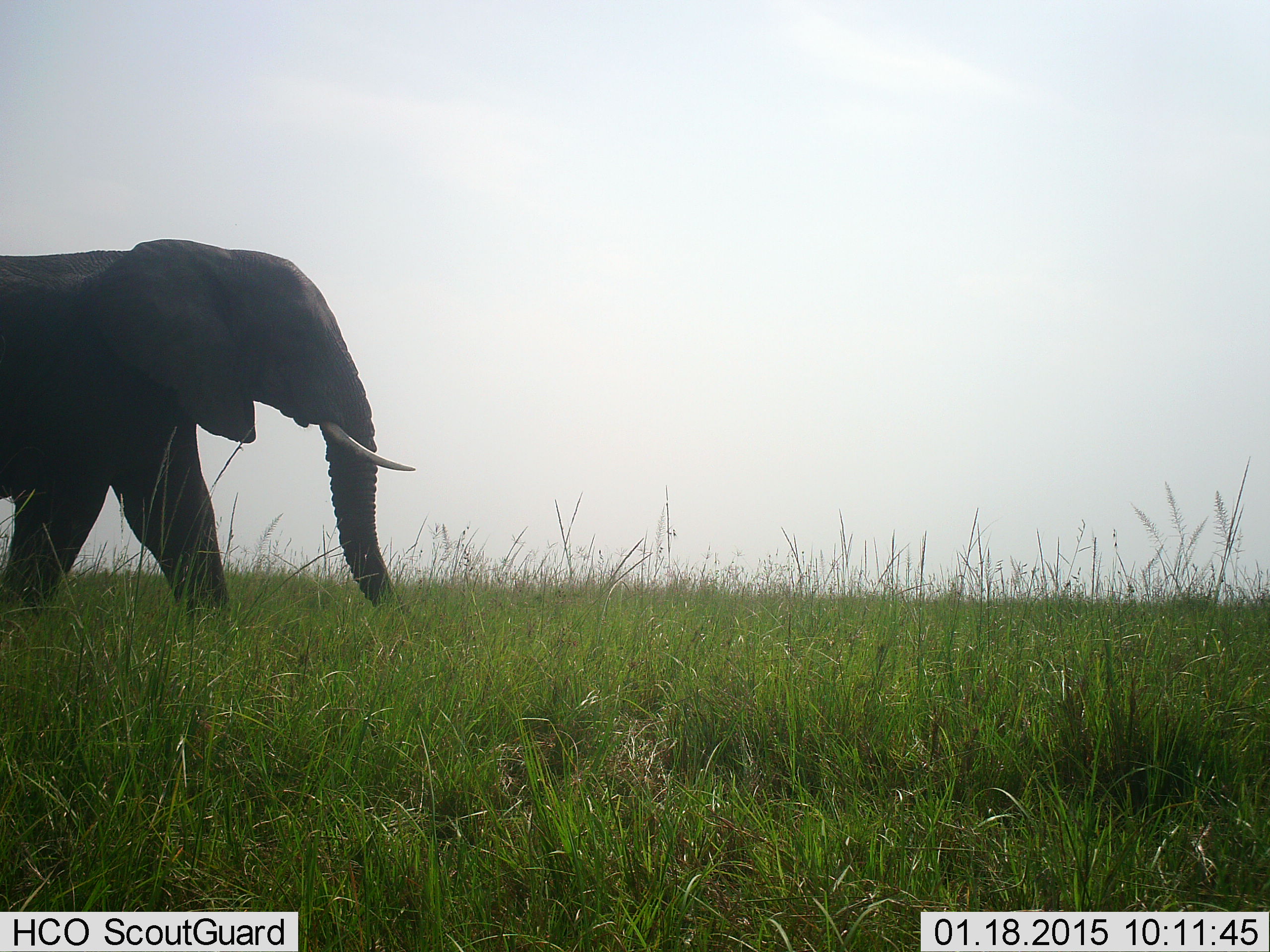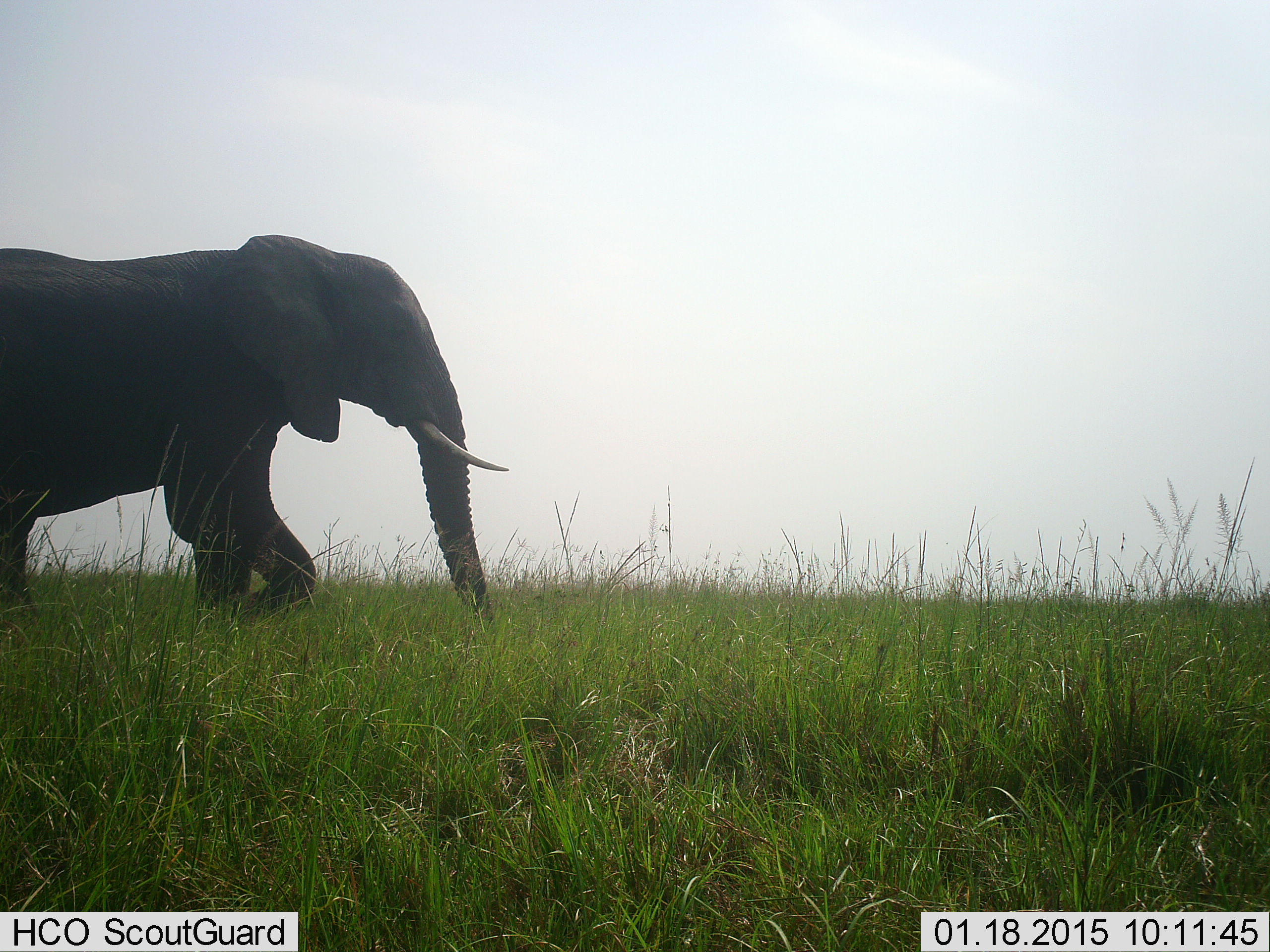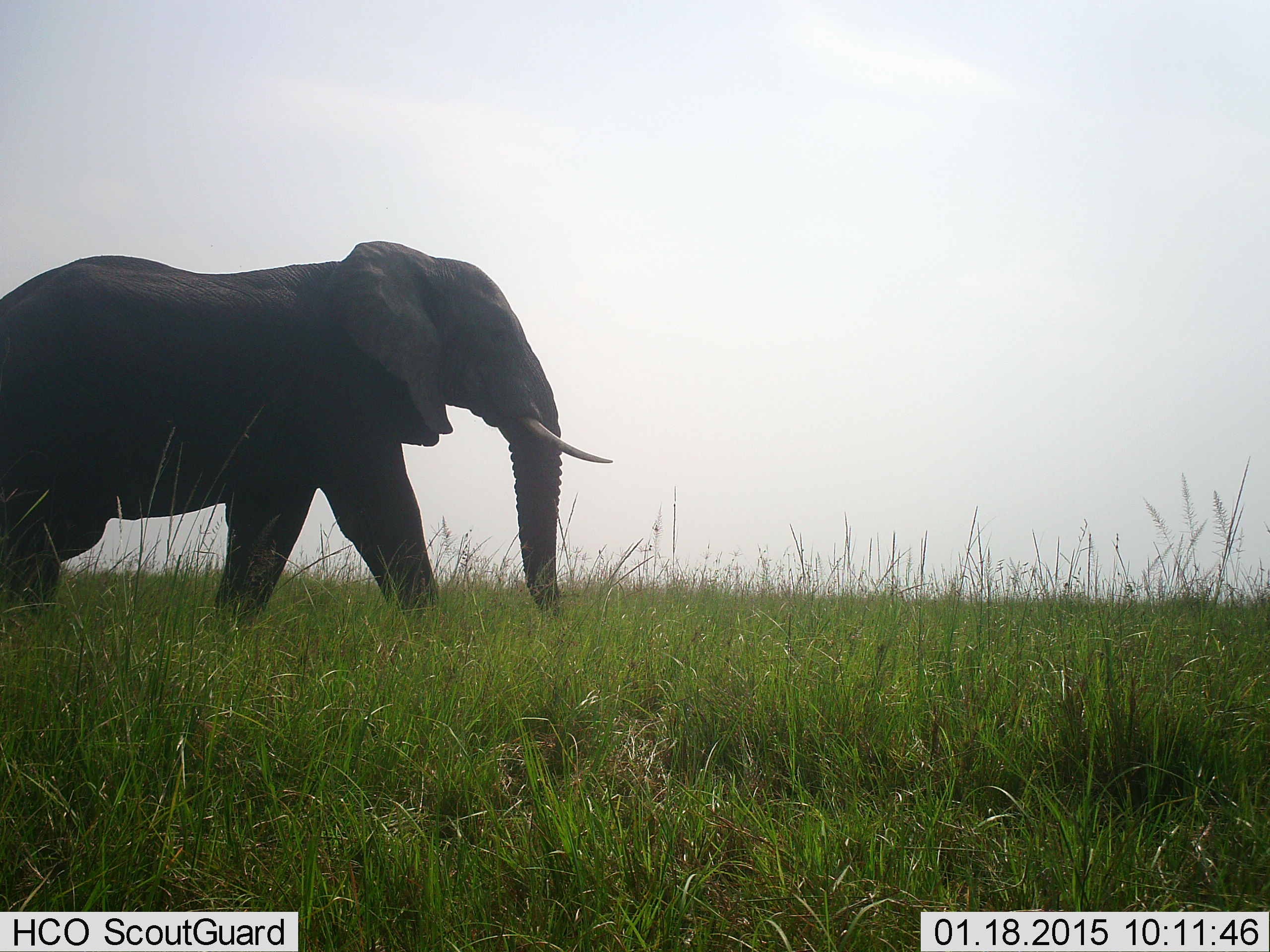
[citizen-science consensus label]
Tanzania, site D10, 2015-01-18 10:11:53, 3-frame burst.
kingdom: Animalia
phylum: Chordata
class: Mammalia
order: Proboscidea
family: Elephantidae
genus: Loxodonta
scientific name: Loxodonta africana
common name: african bush elephant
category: elephant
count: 1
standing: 0%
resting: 0%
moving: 100%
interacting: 0%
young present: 0%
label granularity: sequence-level